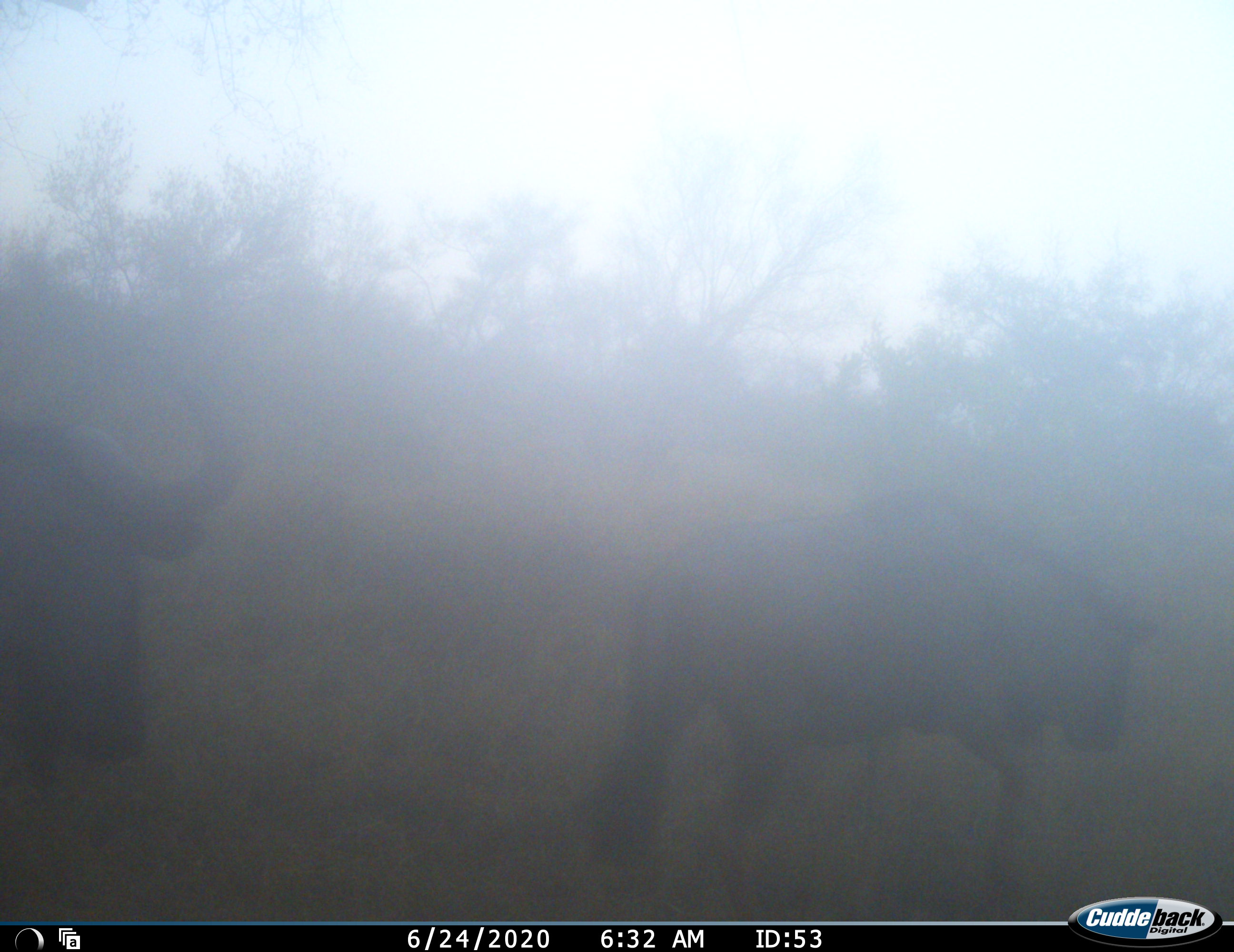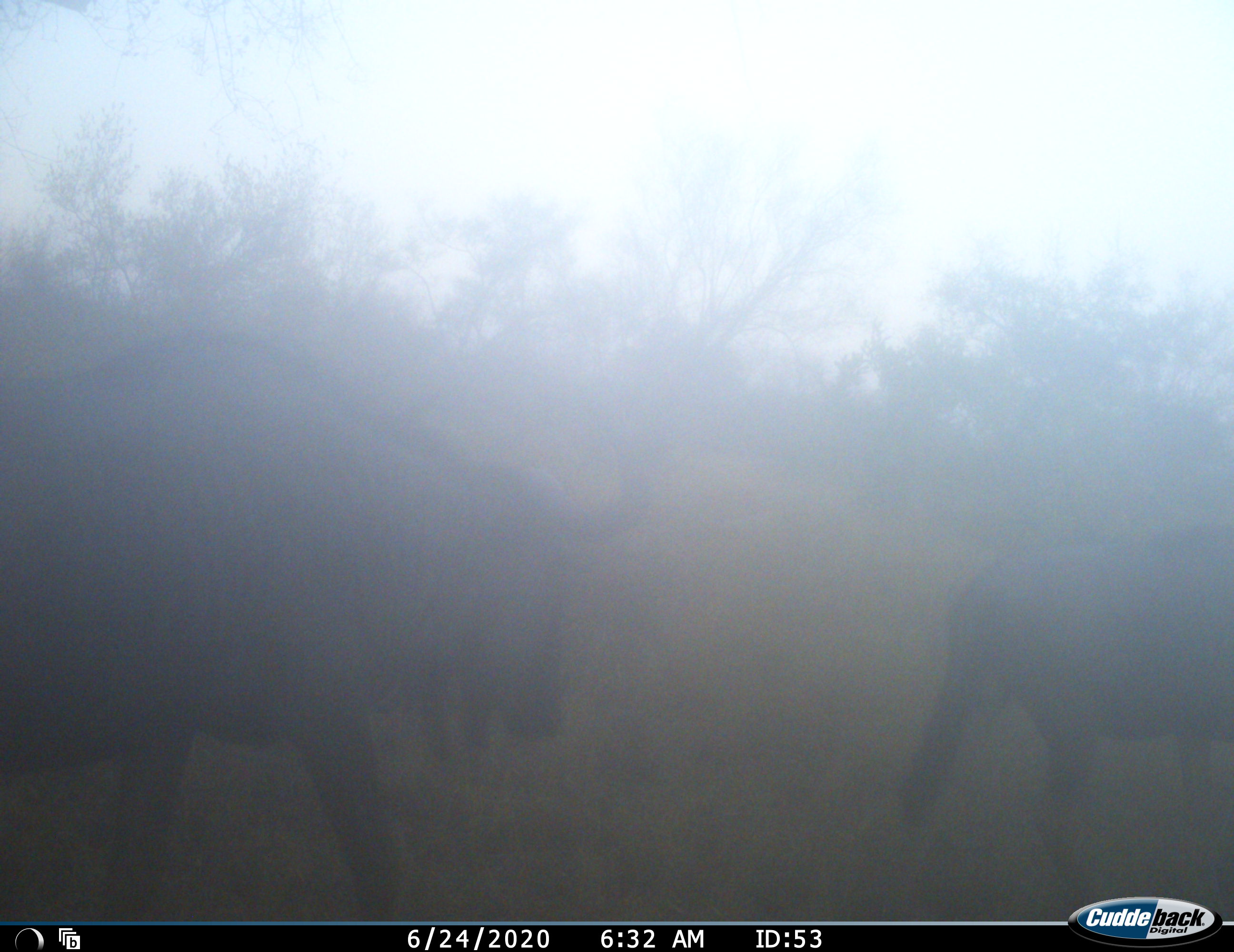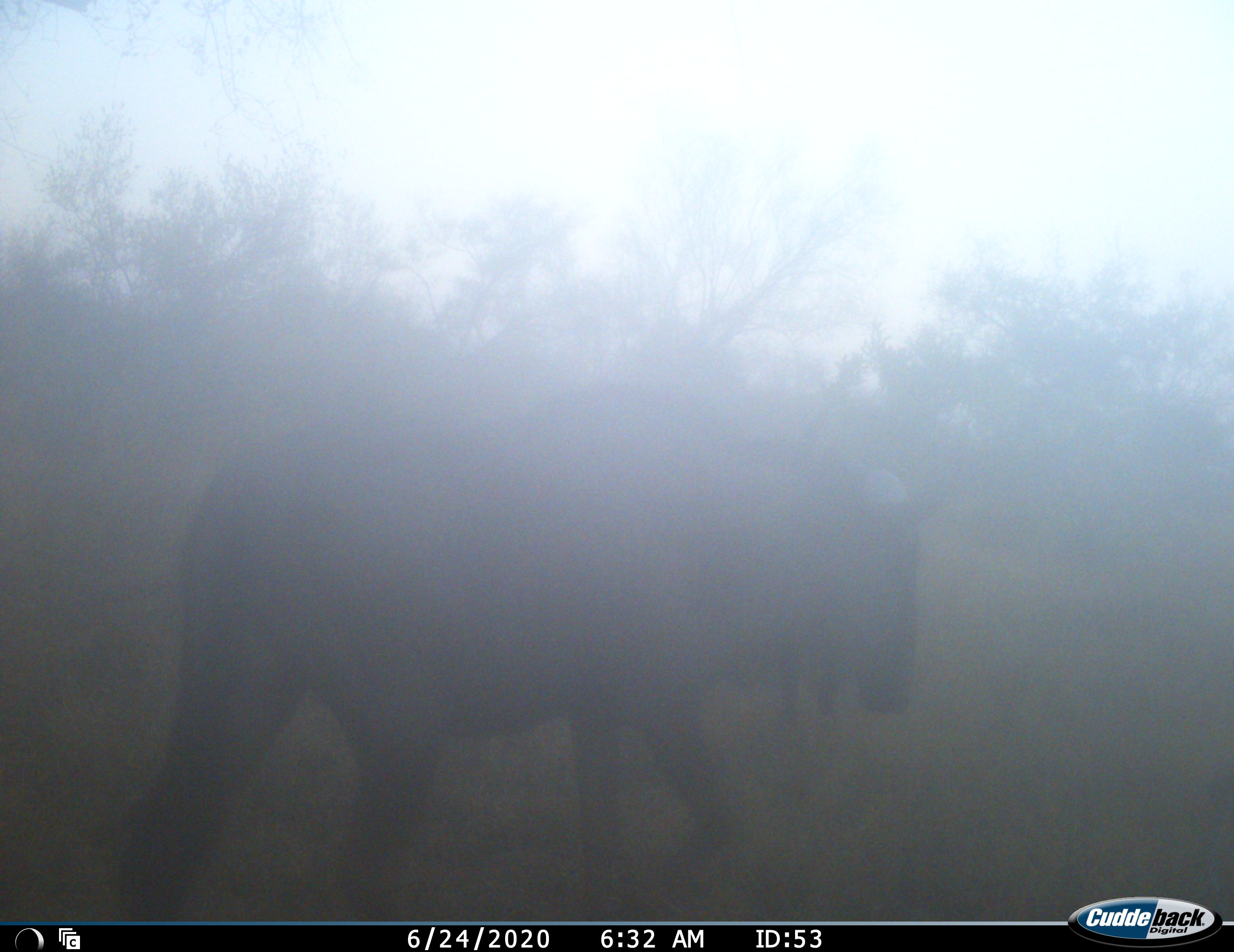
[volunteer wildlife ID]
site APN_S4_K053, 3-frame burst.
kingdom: Animalia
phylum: Chordata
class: Mammalia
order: Artiodactyla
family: Bovidae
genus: Connochaetes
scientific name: Connochaetes taurinus taurinus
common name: blue wildebeest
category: wildebeestblue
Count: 2.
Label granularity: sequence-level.